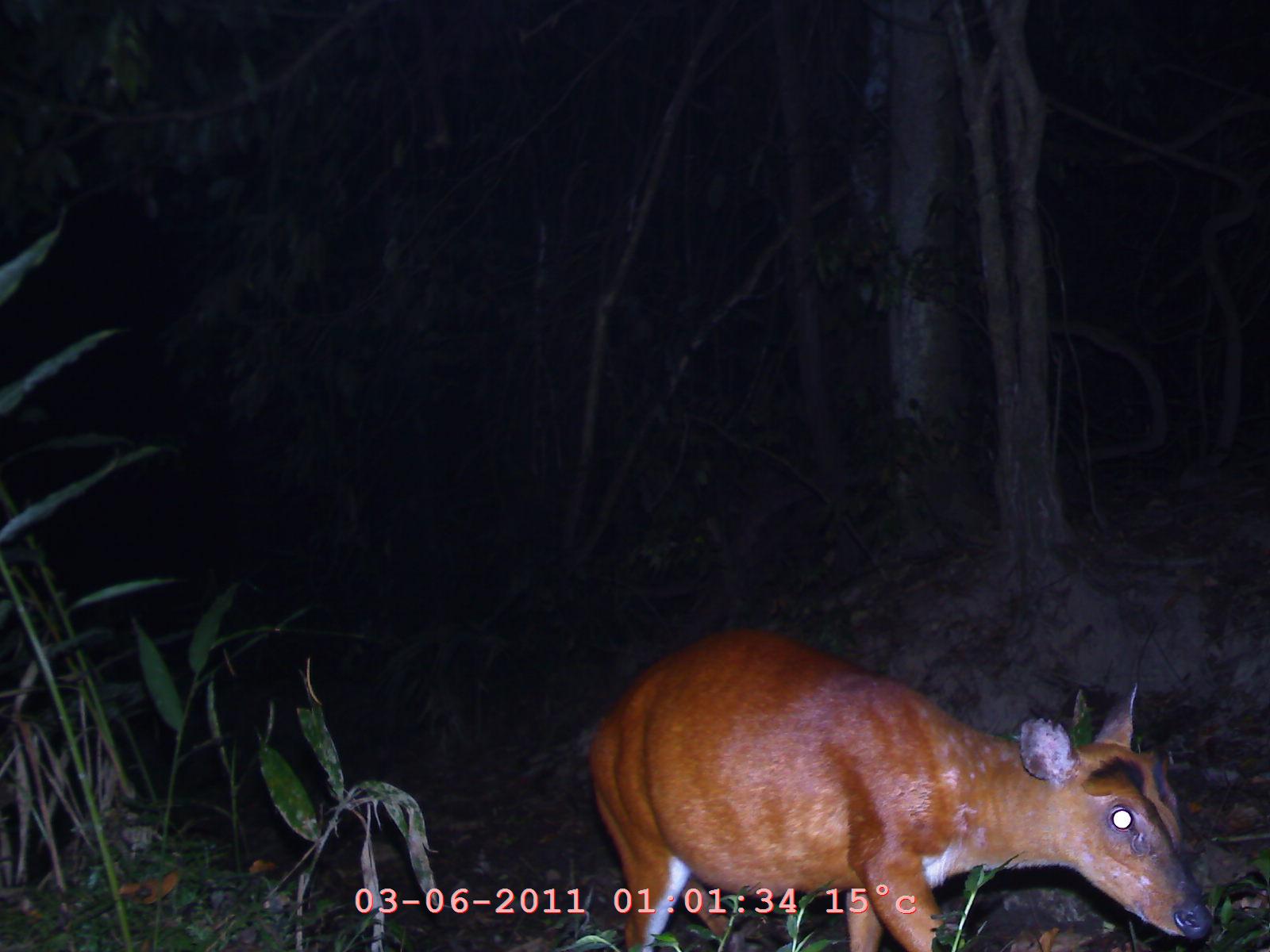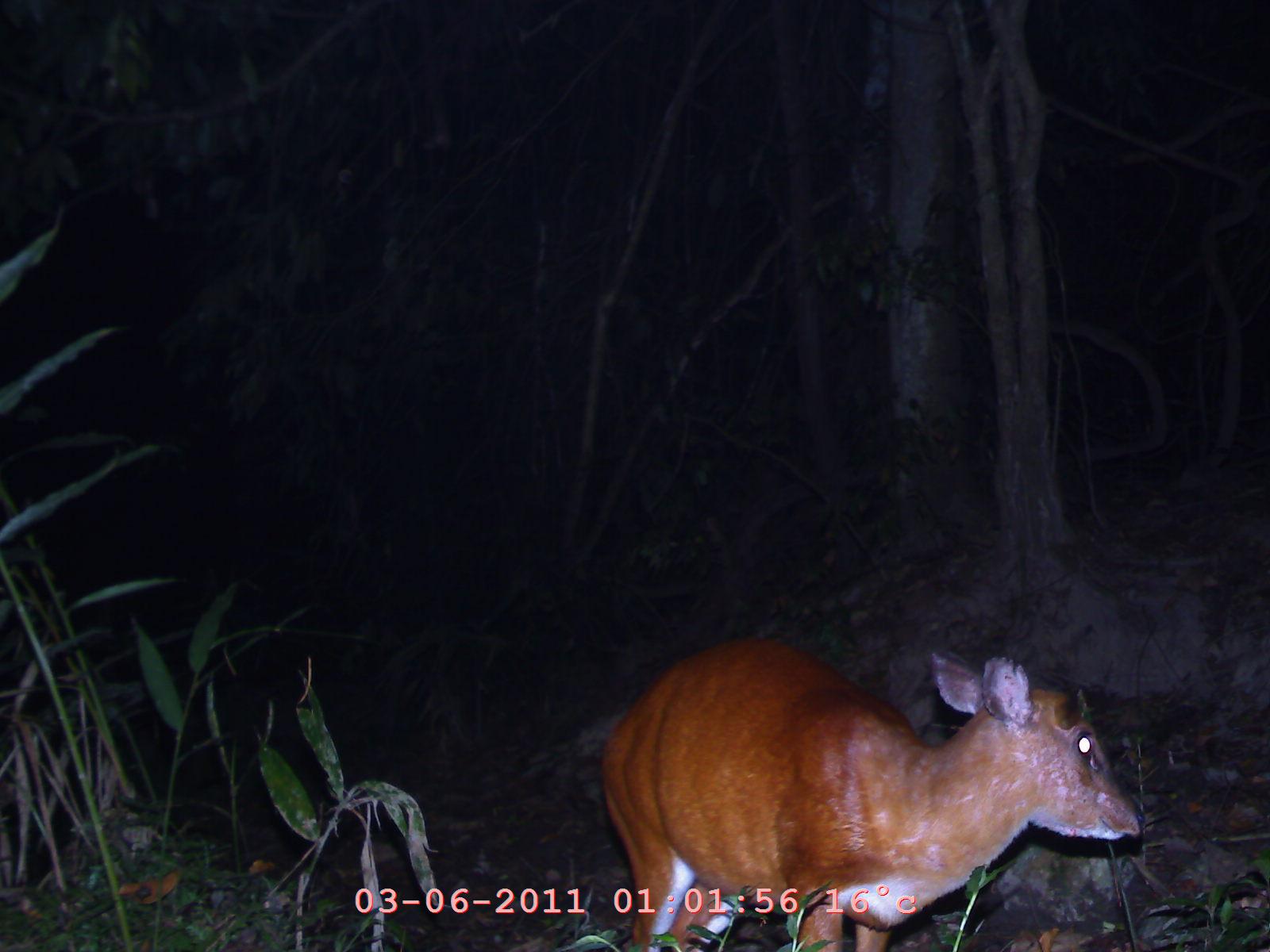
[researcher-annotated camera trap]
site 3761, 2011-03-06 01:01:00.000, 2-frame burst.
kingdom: Animalia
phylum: Chordata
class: Mammalia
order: Artiodactyla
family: Cervidae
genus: Muntiacus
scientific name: Muntiacus muntjak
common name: southern red muntjac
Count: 1.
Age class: adult.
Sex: female.